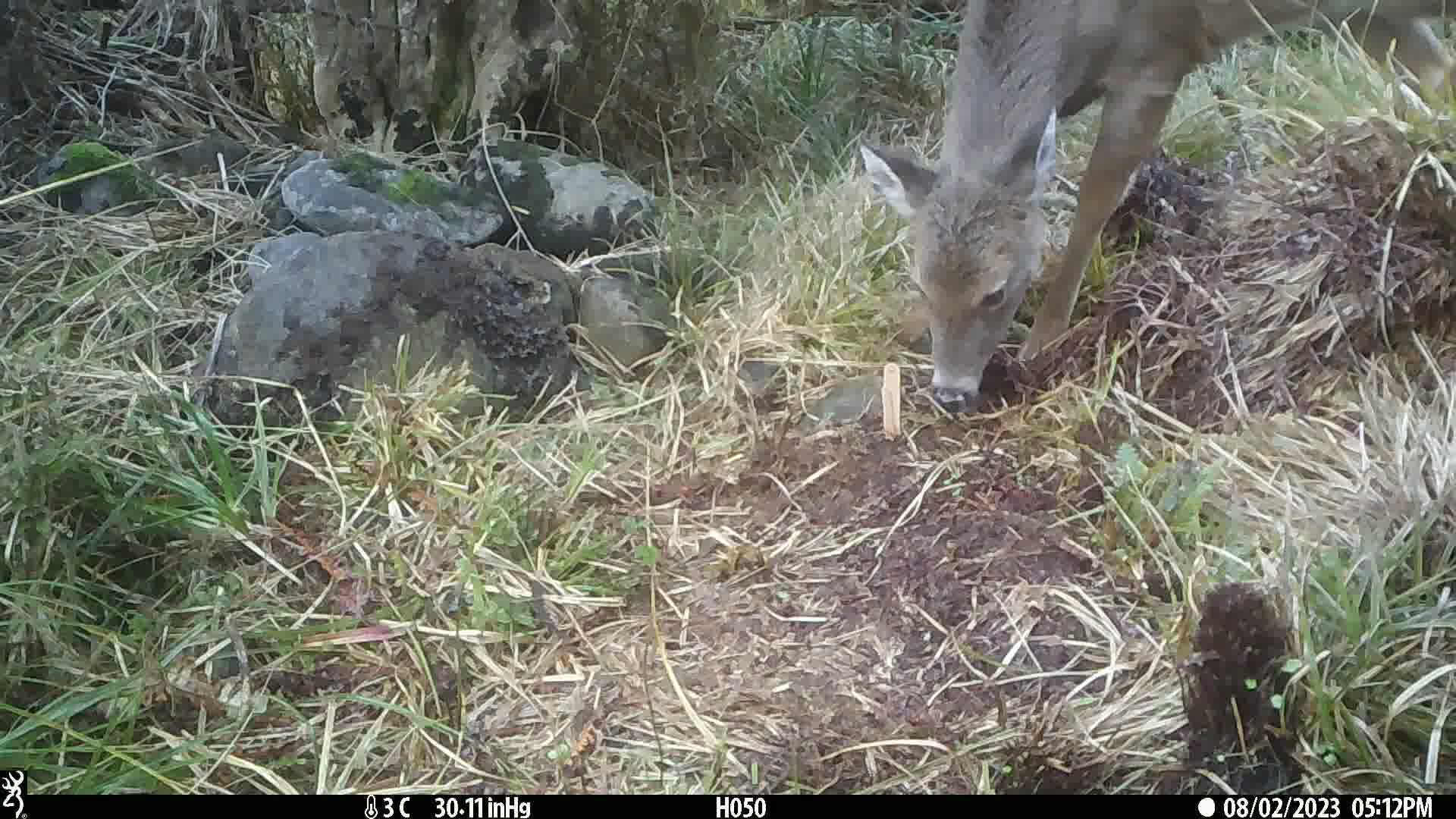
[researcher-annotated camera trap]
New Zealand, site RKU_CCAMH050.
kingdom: Animalia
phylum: Chordata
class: Mammalia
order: Artiodactyla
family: Cervidae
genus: Odocoileus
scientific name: Odocoileus virginianus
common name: white-tailed deer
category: white tailed deer